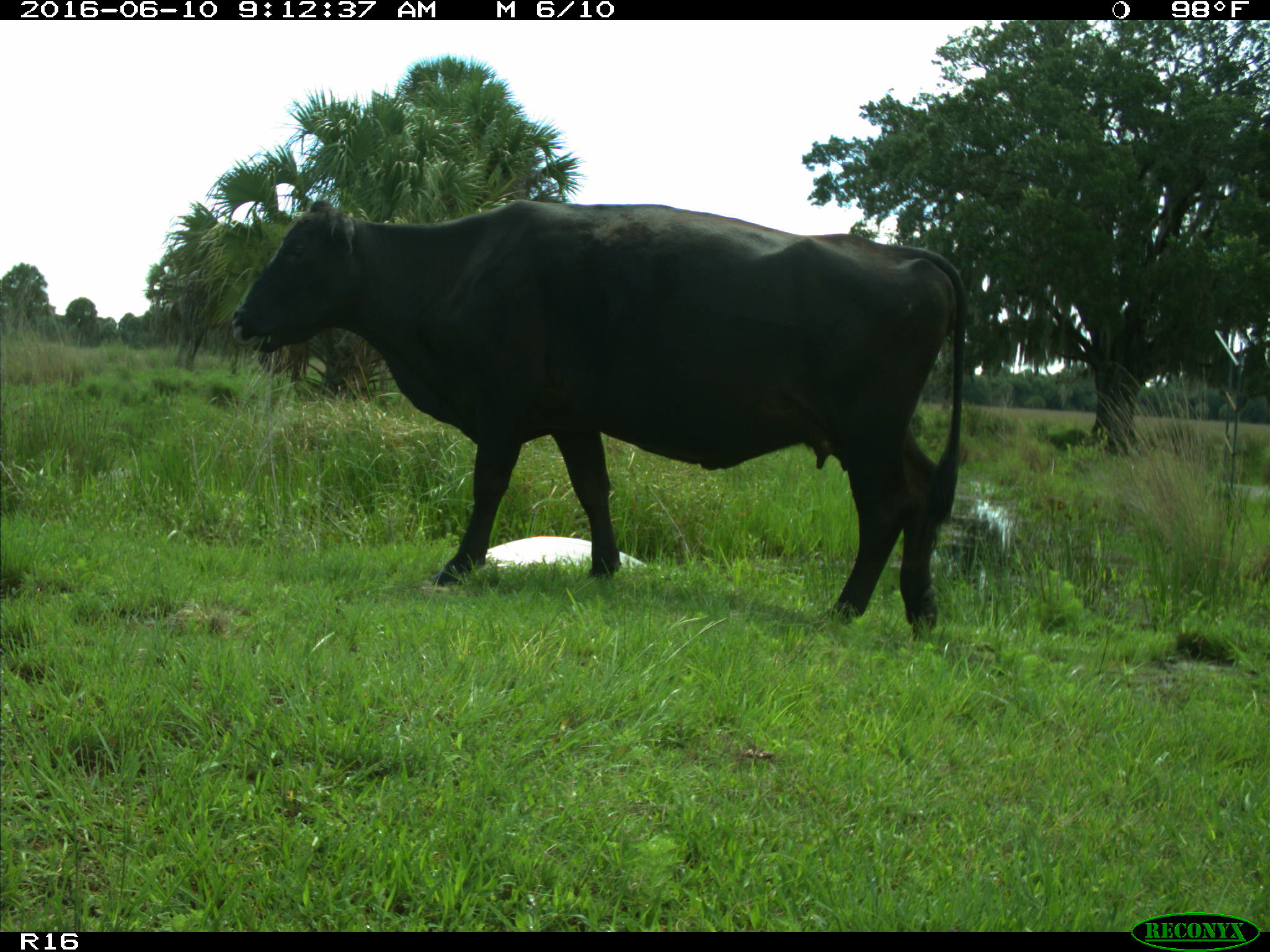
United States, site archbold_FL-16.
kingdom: Animalia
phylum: Chordata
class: Mammalia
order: Artiodactyla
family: Bovidae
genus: Bos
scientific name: Bos taurus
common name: domestic cow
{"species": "Bos taurus (domestic cow)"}